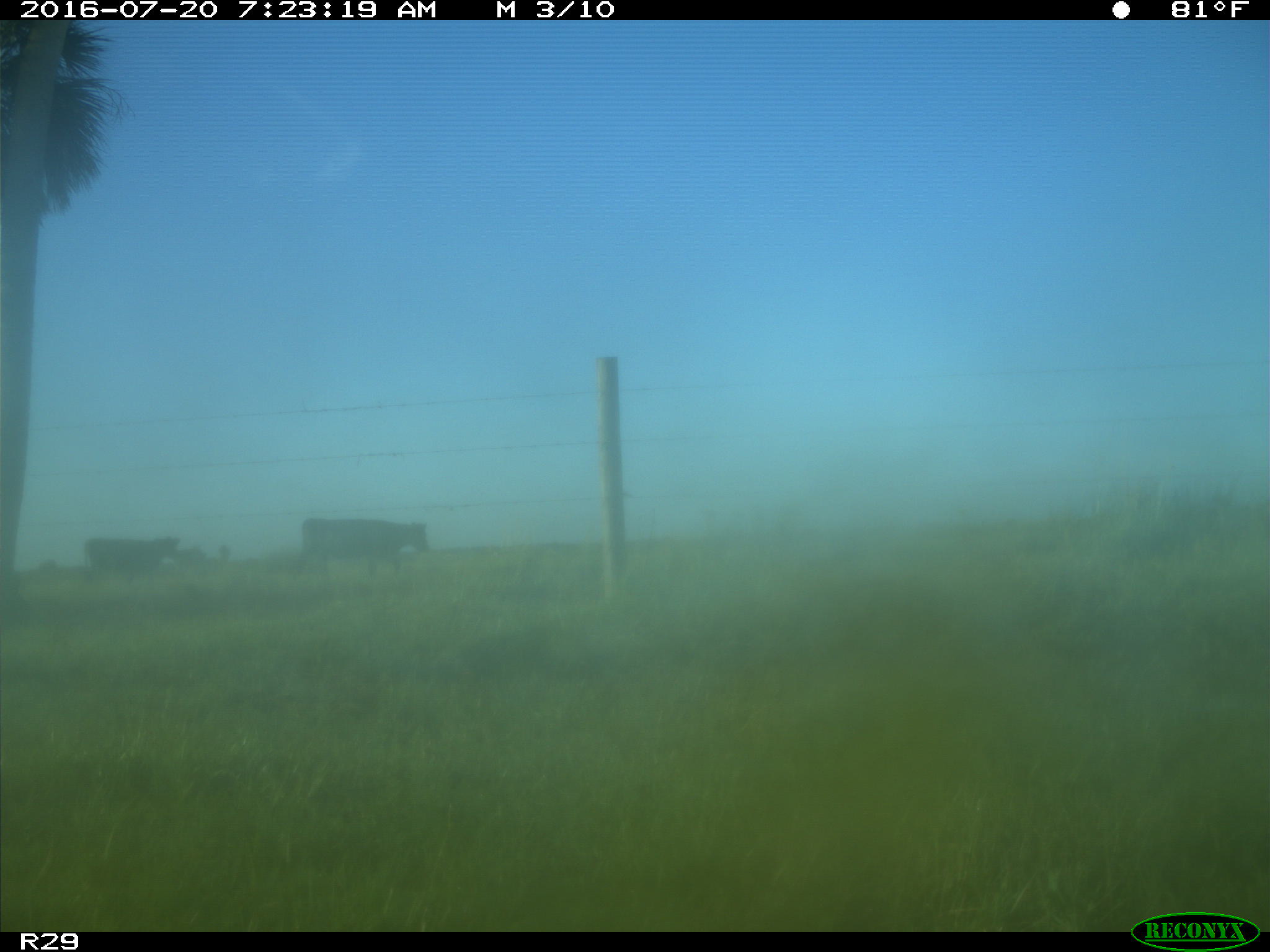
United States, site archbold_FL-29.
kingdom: Animalia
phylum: Chordata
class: Mammalia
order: Artiodactyla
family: Bovidae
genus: Bos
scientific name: Bos taurus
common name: domestic cow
Bos taurus (domestic cow).